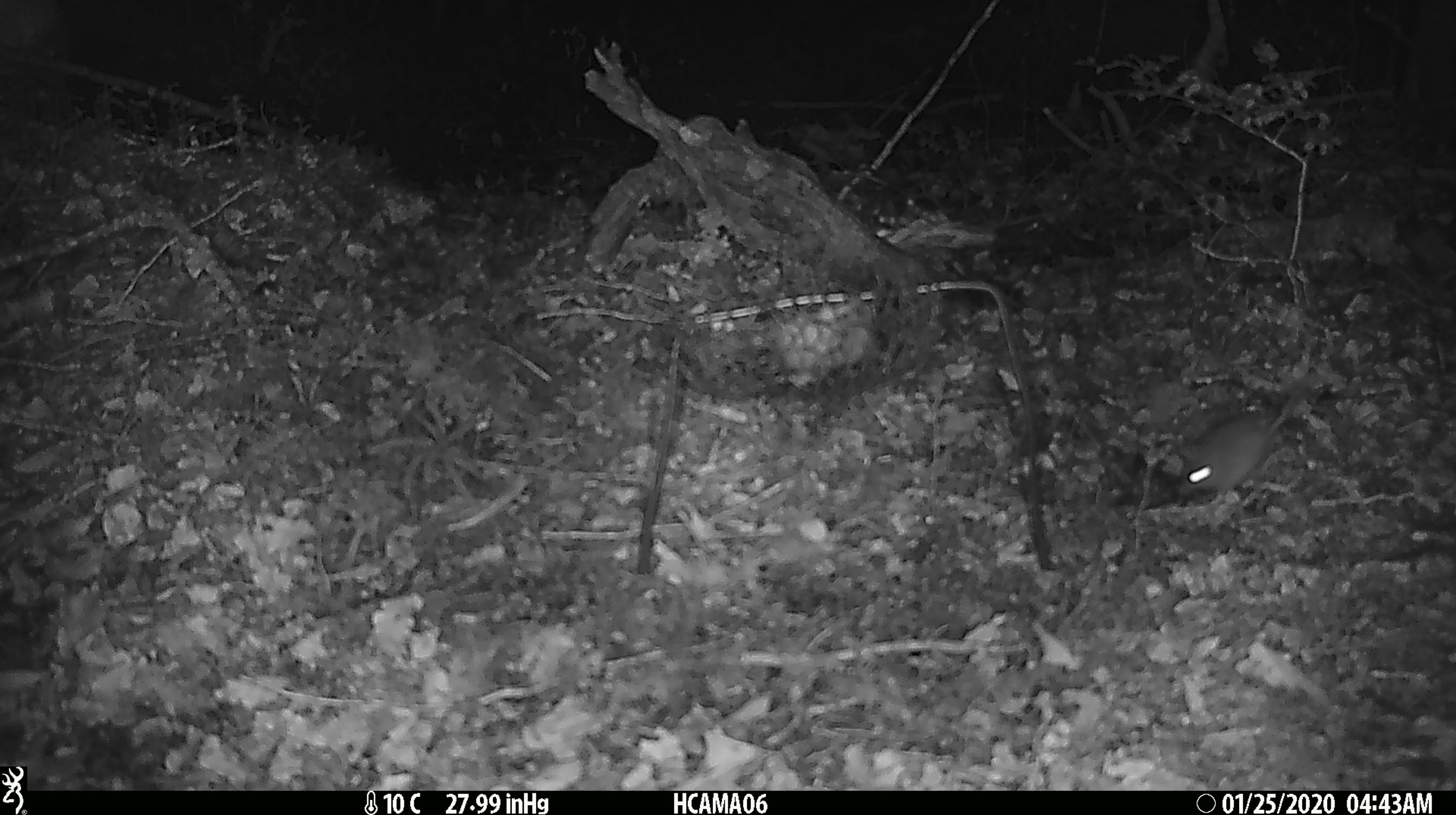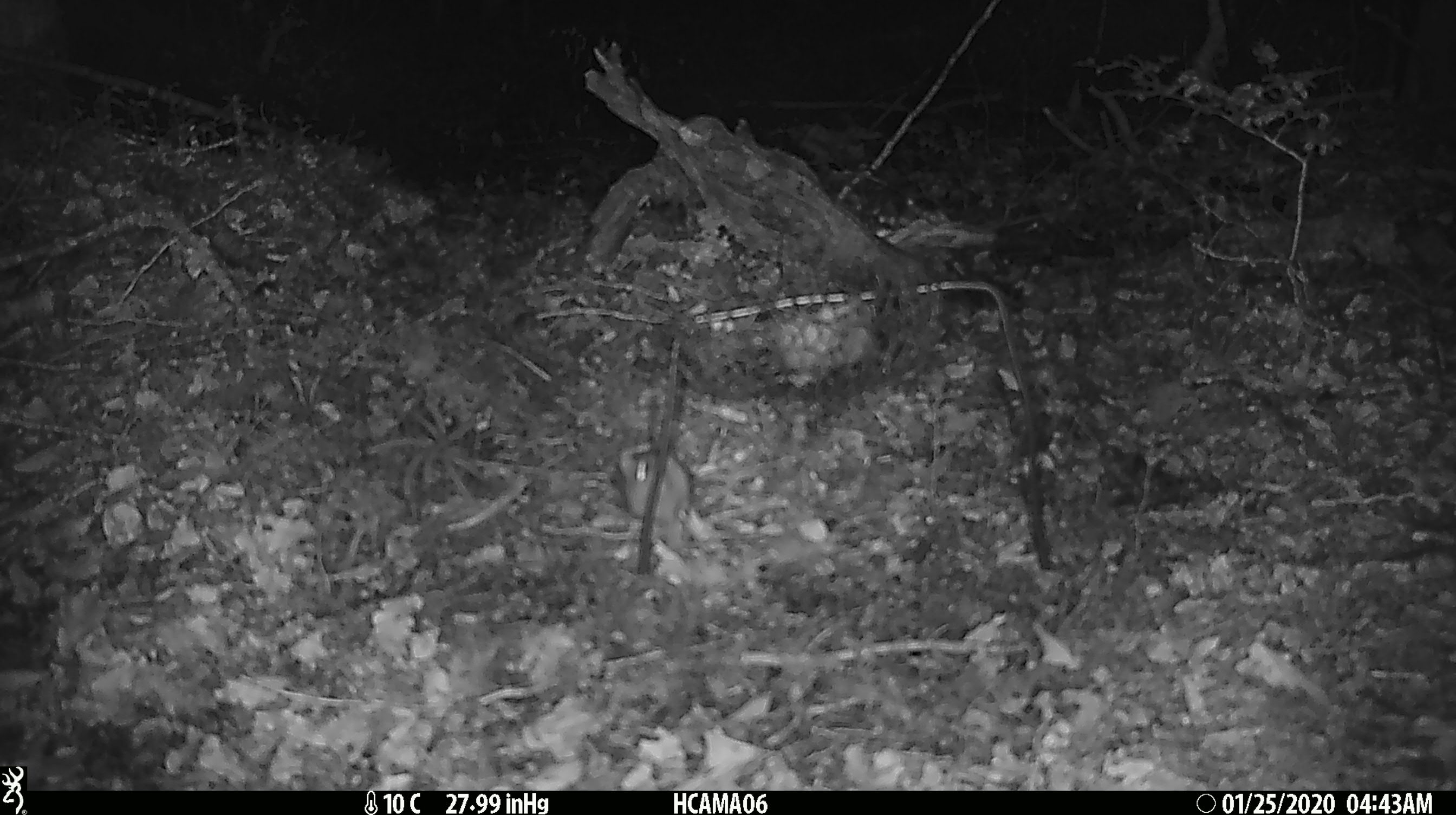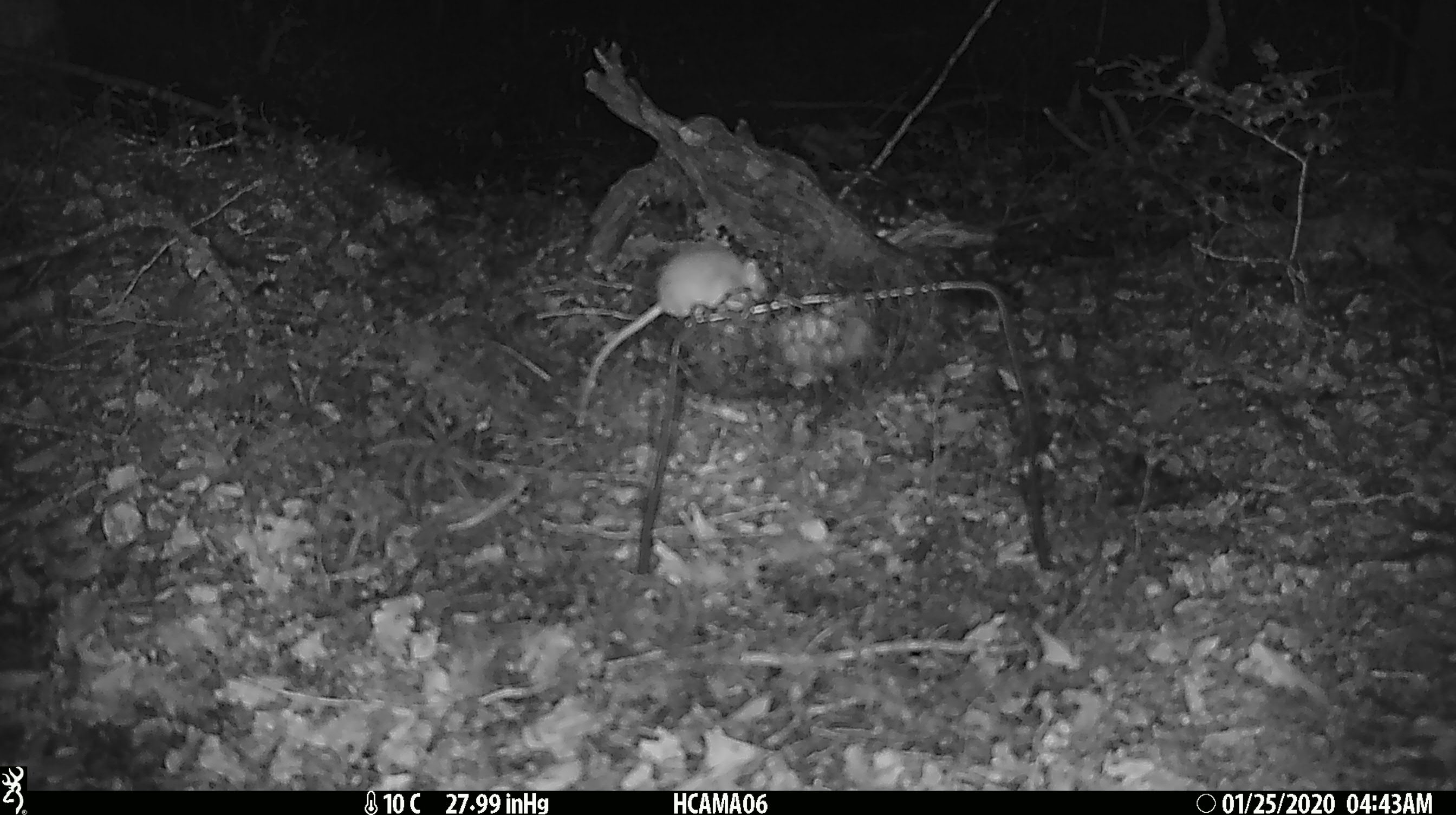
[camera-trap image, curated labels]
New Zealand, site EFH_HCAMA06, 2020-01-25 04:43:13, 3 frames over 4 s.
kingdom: Animalia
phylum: Chordata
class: Mammalia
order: Rodentia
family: Muridae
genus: Mus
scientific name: Mus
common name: mouse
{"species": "mouse (Mus)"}